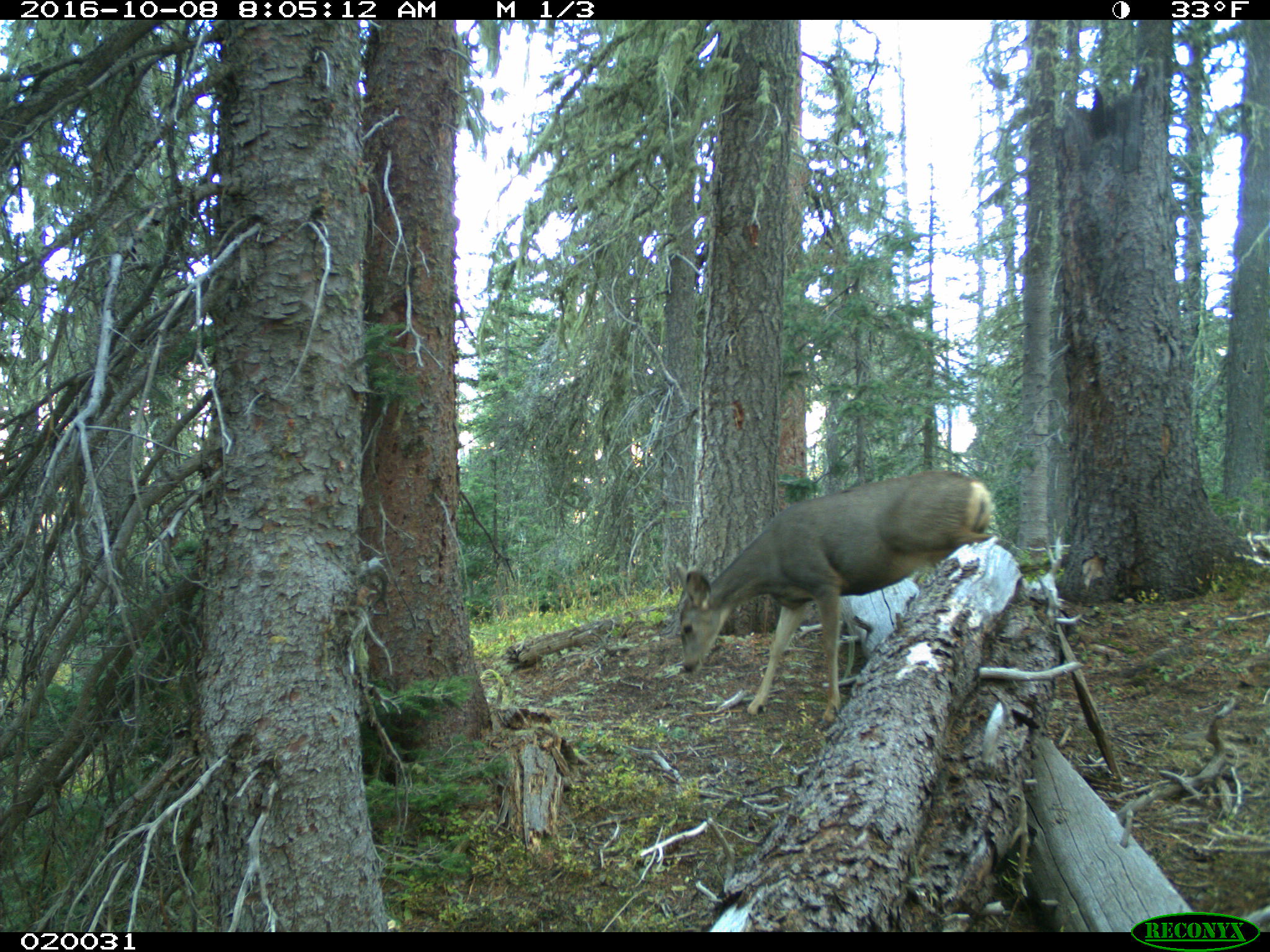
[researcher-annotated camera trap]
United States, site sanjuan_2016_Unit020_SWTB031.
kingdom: Animalia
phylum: Chordata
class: Mammalia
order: Artiodactyla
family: Cervidae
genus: Odocoileus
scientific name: Odocoileus hemionus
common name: mule deer